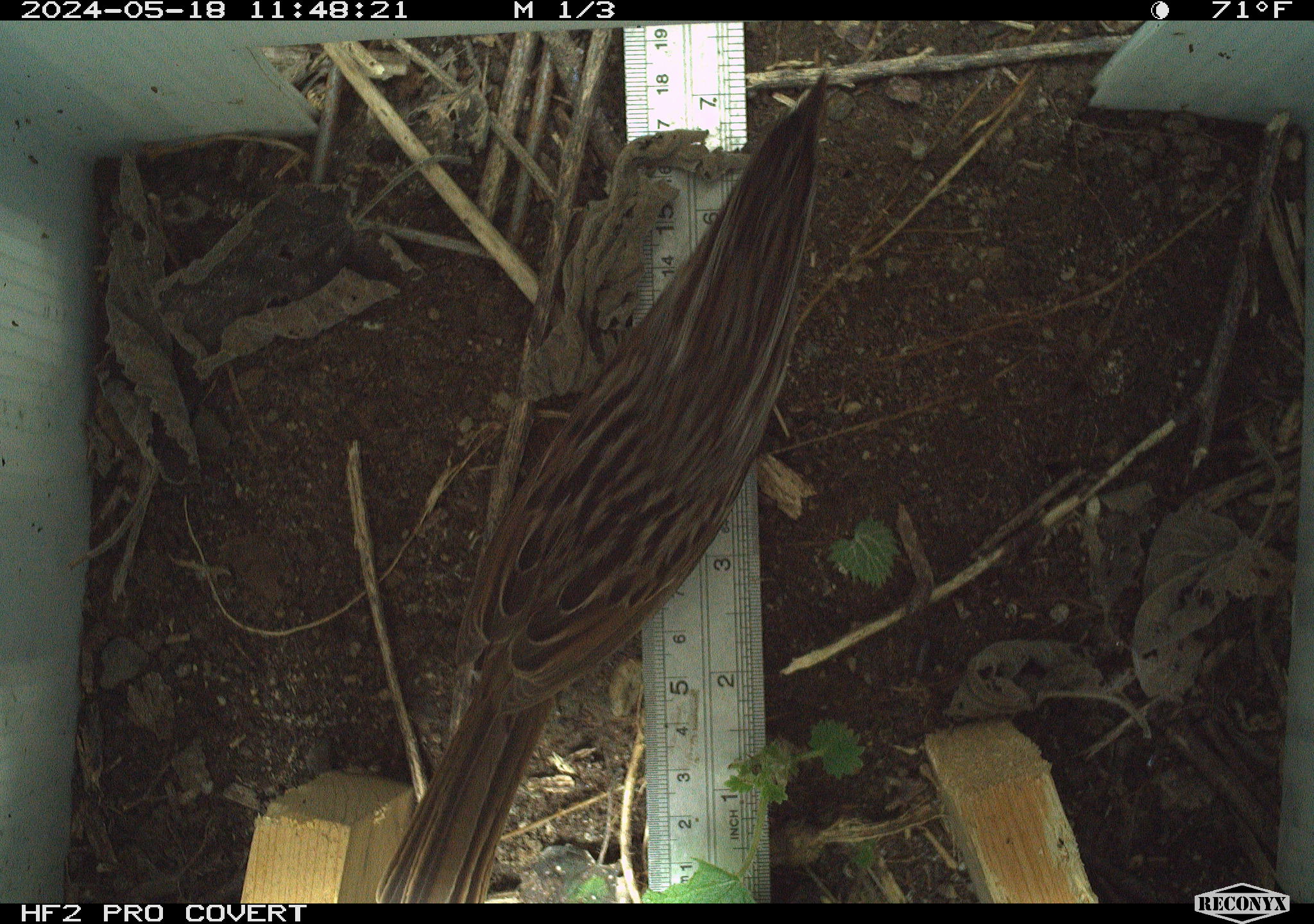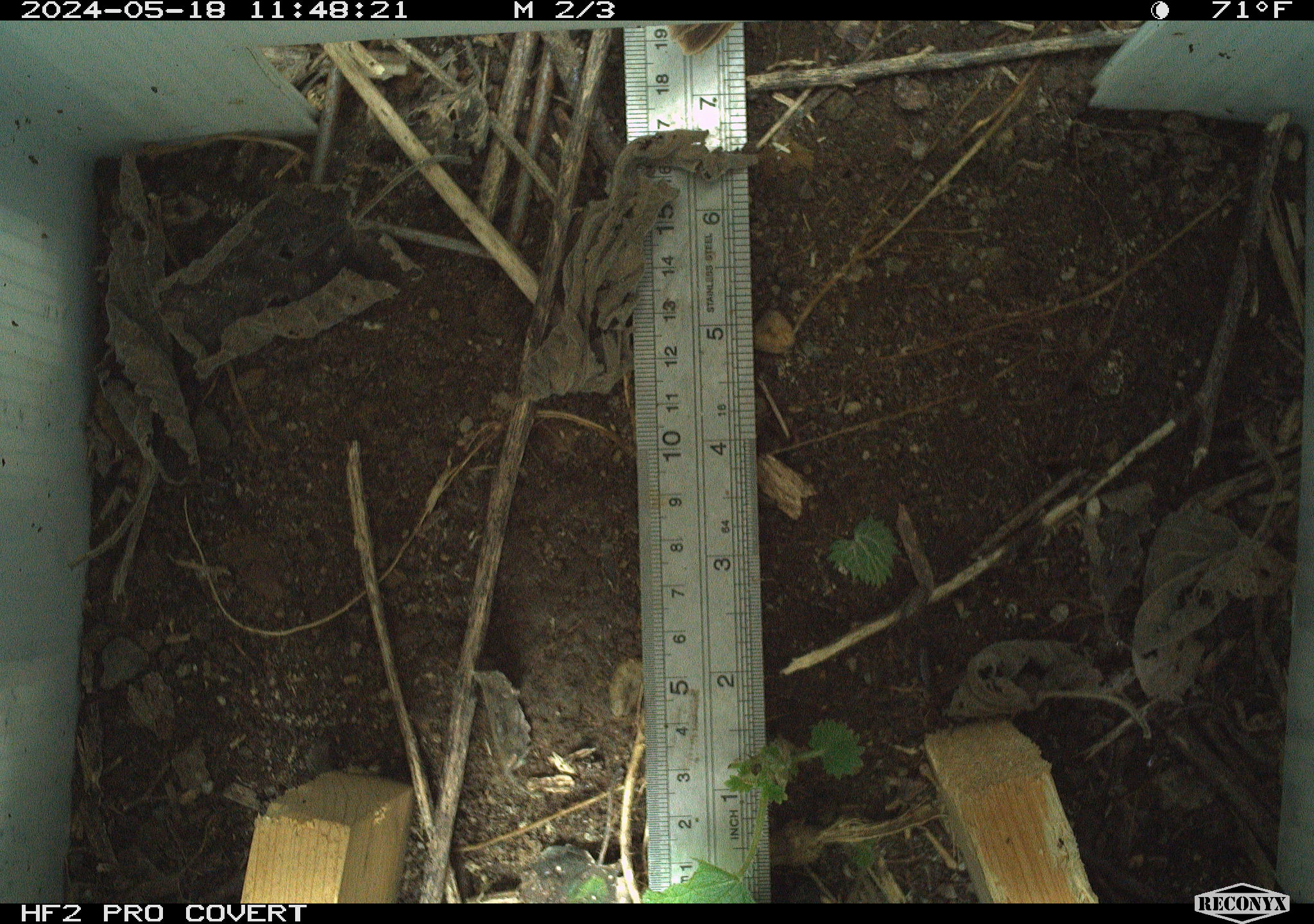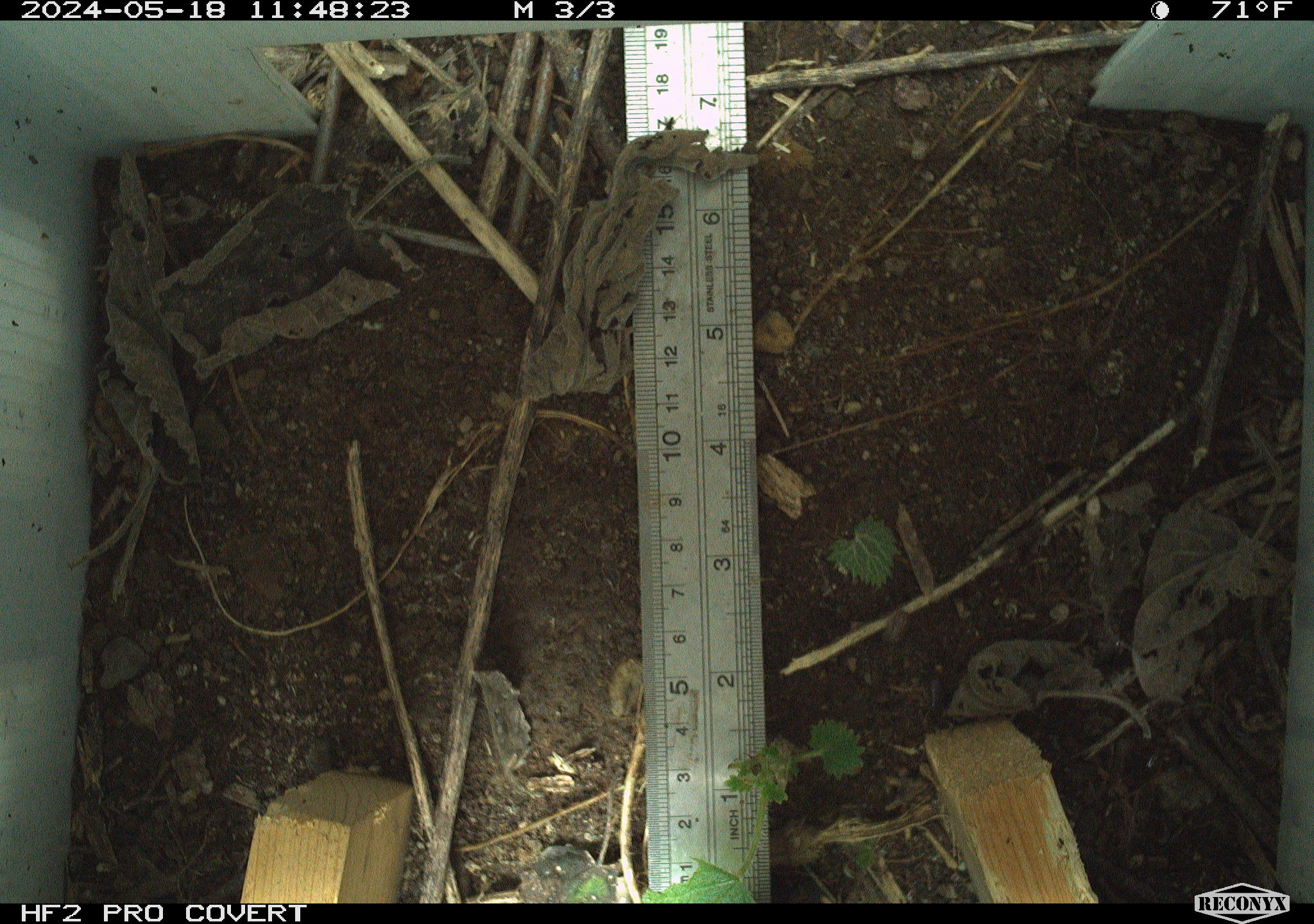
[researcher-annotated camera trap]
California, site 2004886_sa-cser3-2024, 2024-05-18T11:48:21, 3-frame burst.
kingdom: Animalia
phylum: Chordata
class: Aves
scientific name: Aves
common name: bird